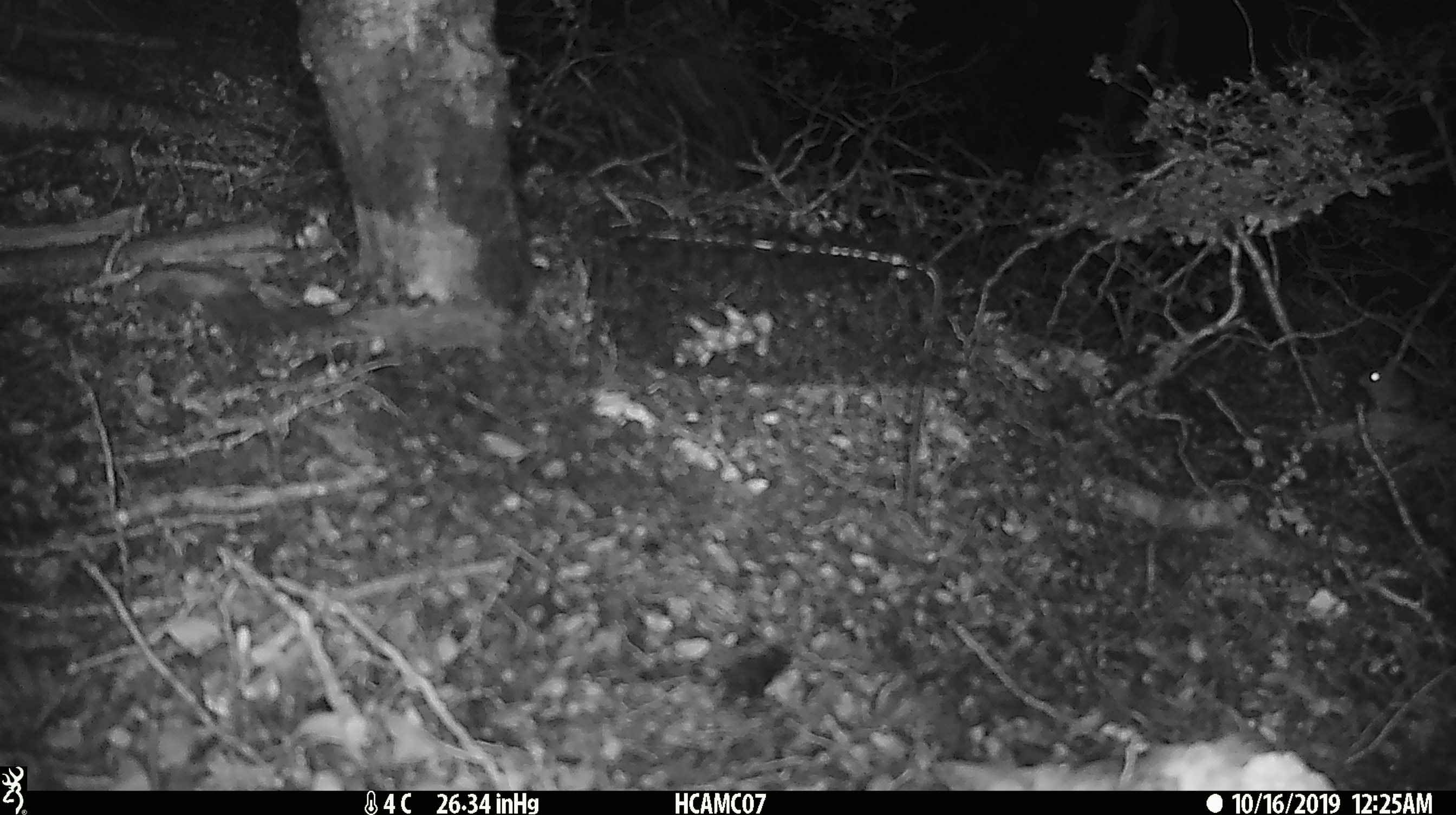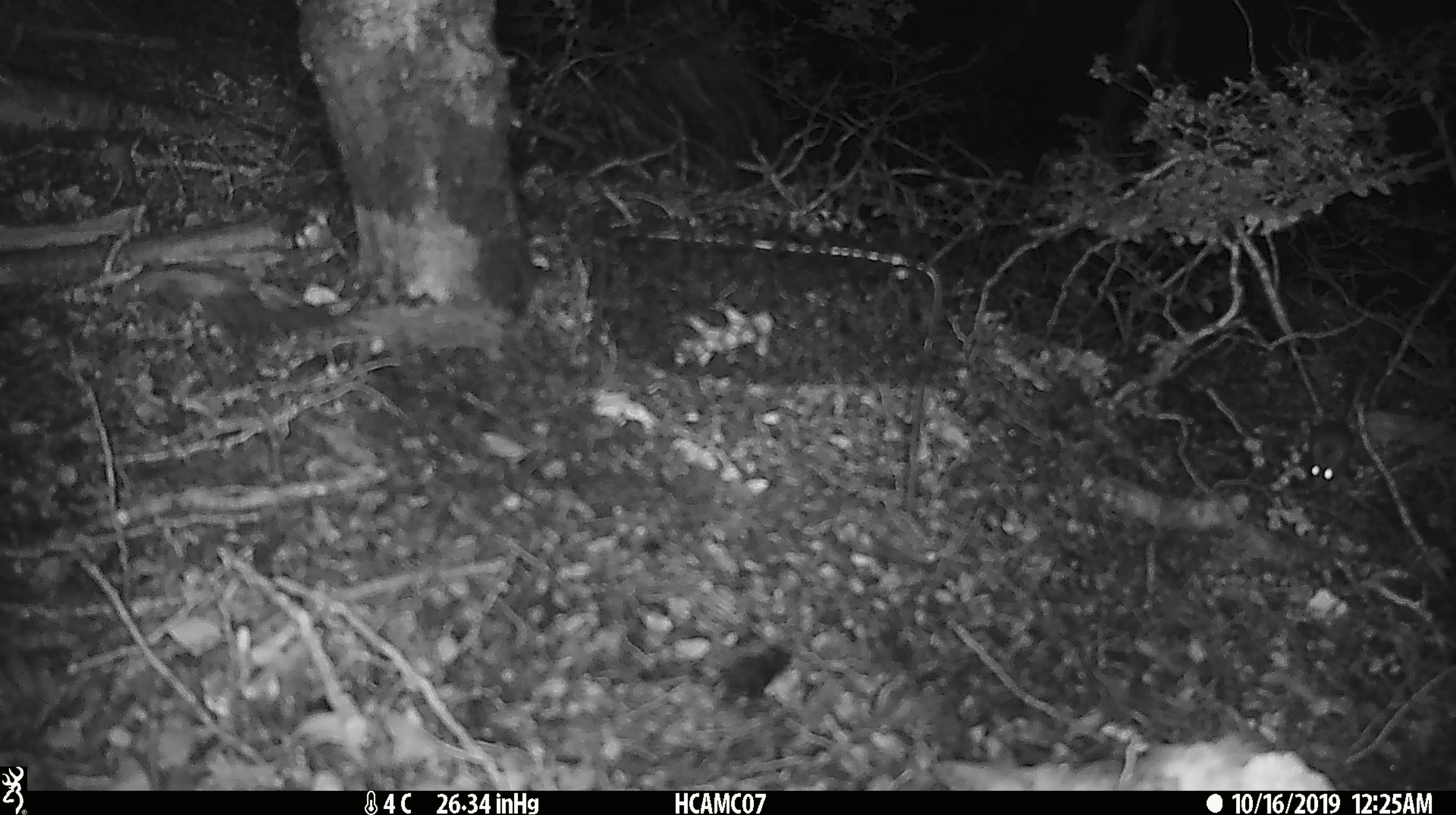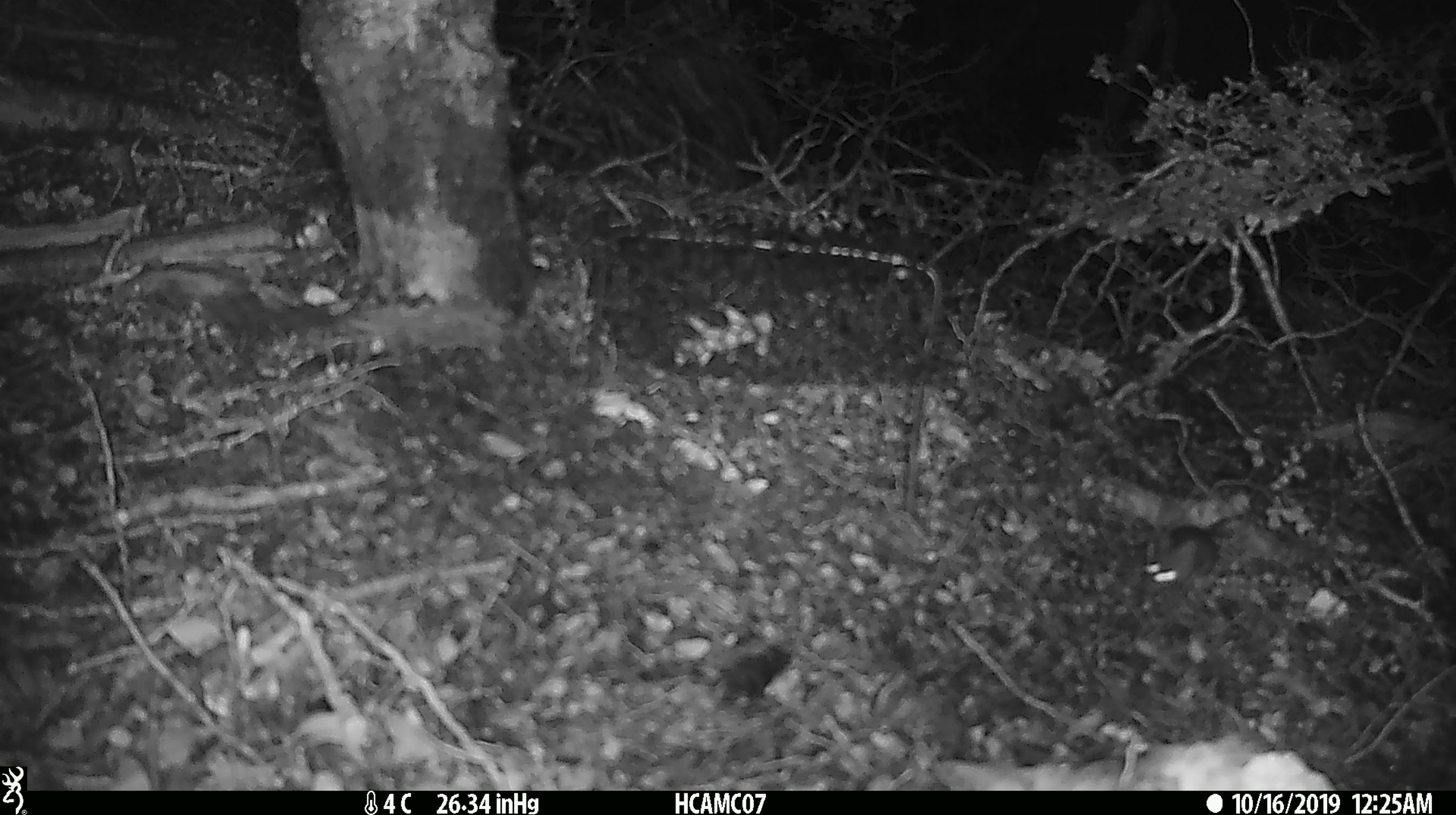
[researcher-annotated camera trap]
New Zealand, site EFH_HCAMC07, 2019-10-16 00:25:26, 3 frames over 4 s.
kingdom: Animalia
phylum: Chordata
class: Mammalia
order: Rodentia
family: Muridae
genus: Mus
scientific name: Mus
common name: mouse